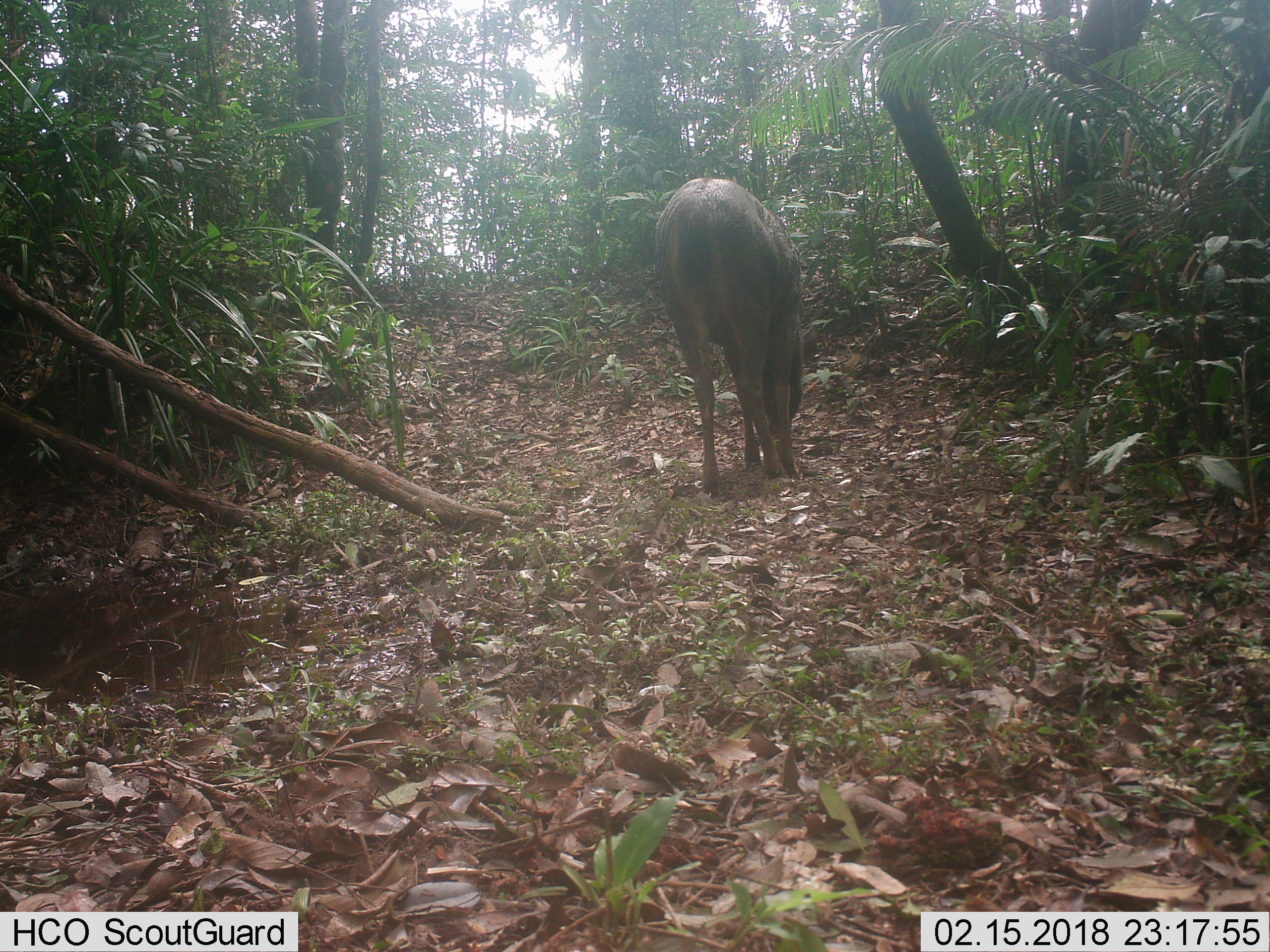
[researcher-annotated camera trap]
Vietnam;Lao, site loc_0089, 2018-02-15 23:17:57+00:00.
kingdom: Animalia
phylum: Chordata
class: Mammalia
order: Artiodactyla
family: Cervidae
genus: Rusa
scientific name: Rusa unicolor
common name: sambar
Sambar (Rusa unicolor). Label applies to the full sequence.